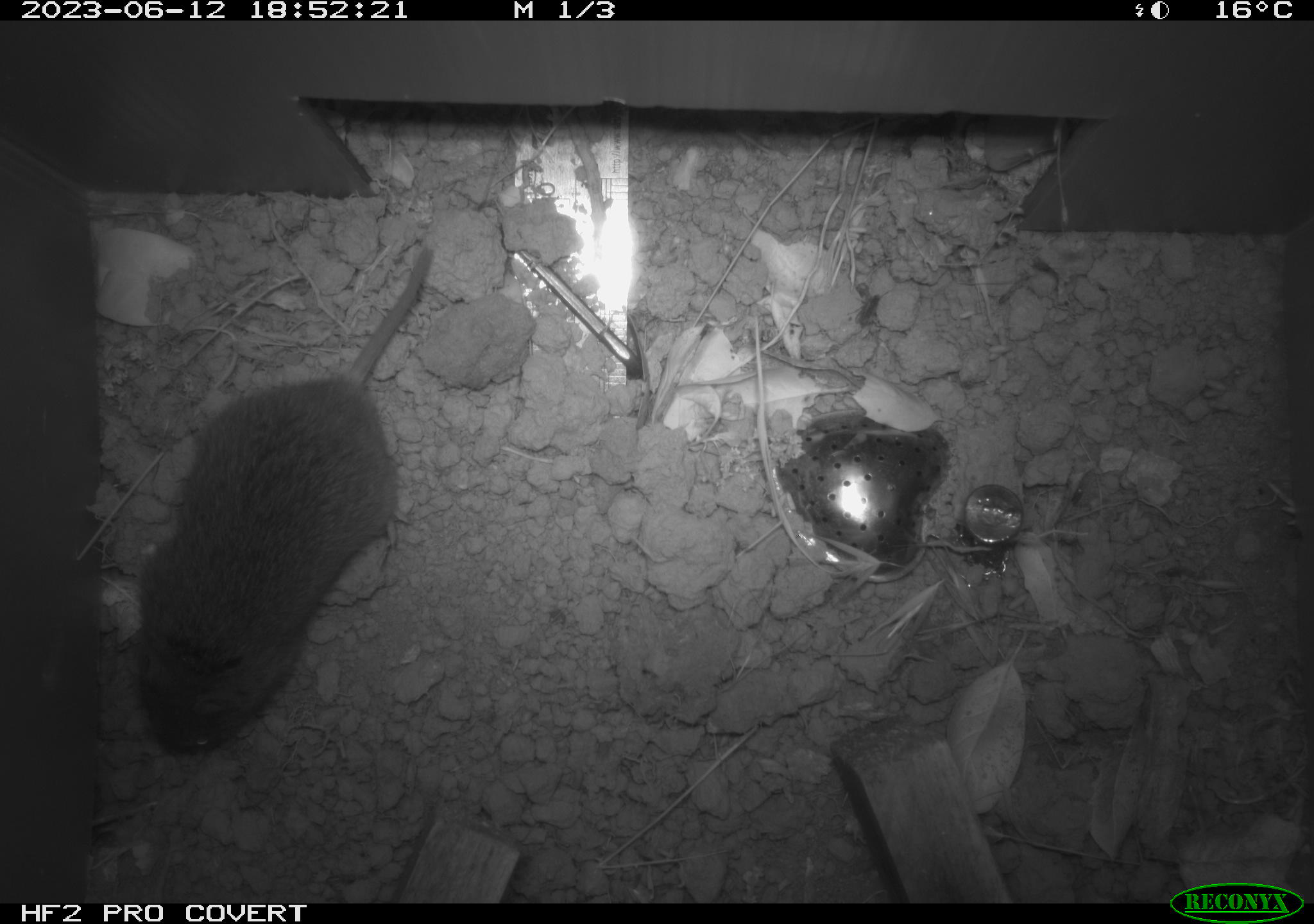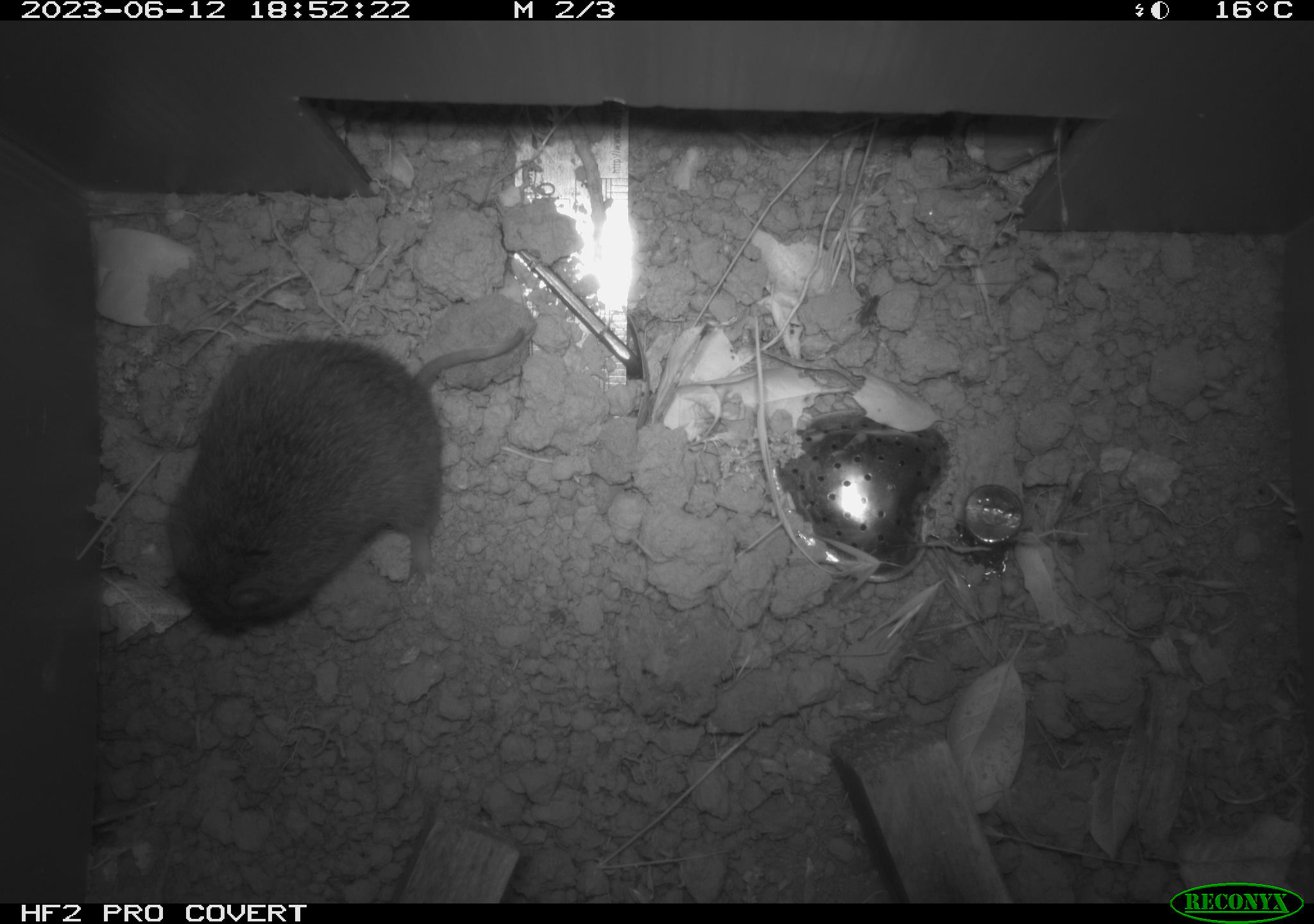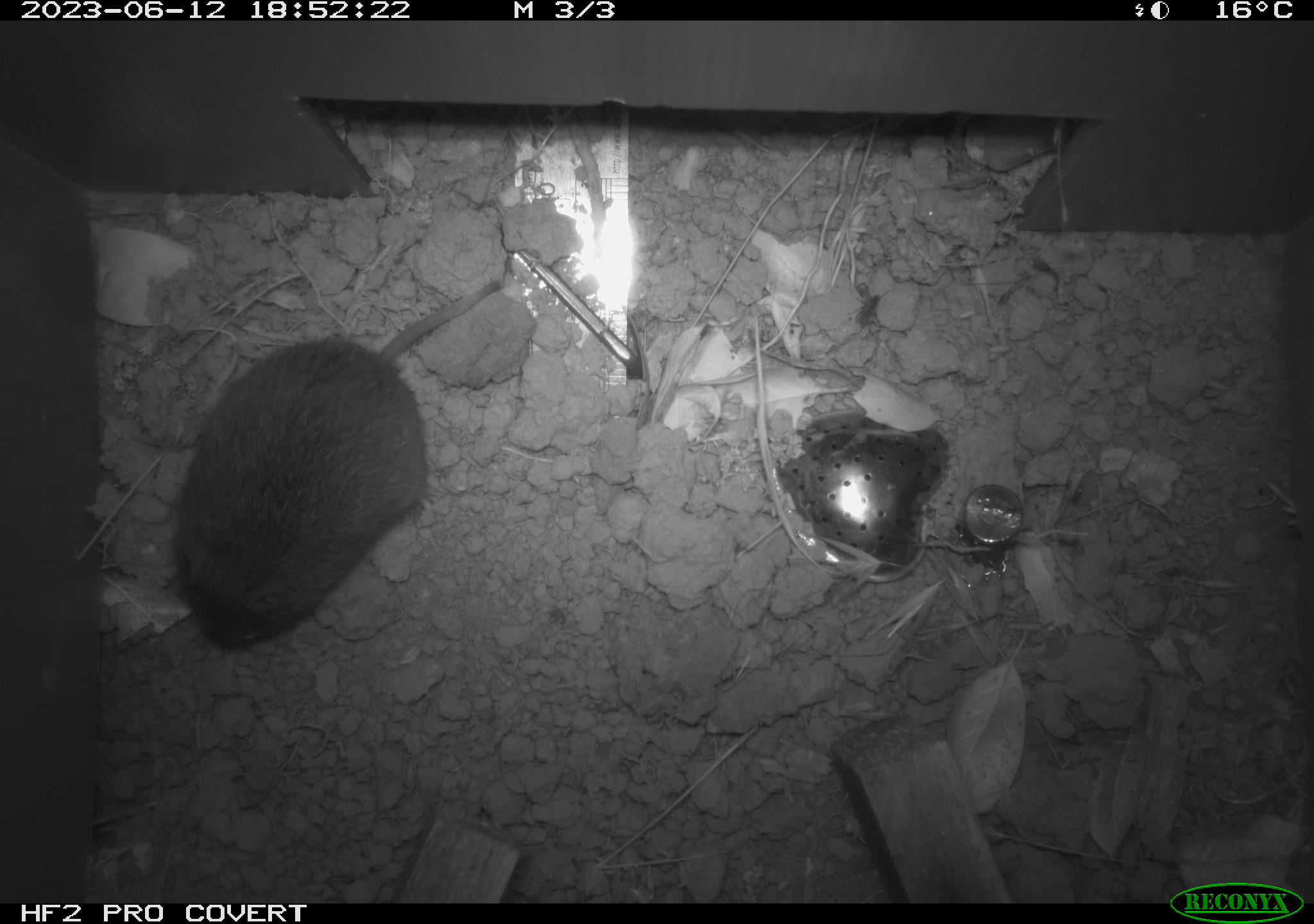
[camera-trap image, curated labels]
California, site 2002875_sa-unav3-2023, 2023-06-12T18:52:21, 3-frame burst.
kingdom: Animalia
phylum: Chordata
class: Mammalia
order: Rodentia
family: Cricetidae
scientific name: Arvicolinae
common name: voles, lemmings, and muskrats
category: arvicolinae subfamily